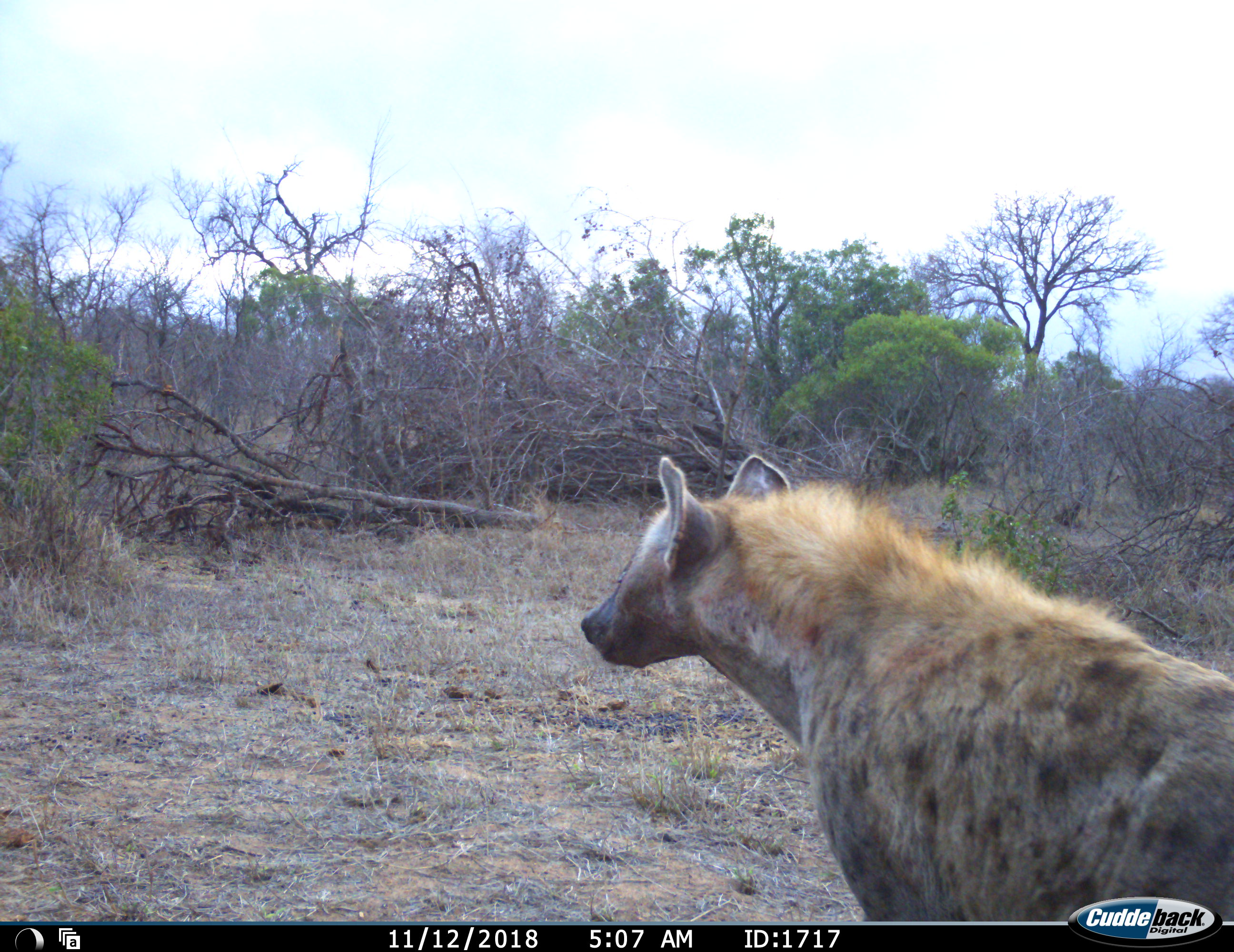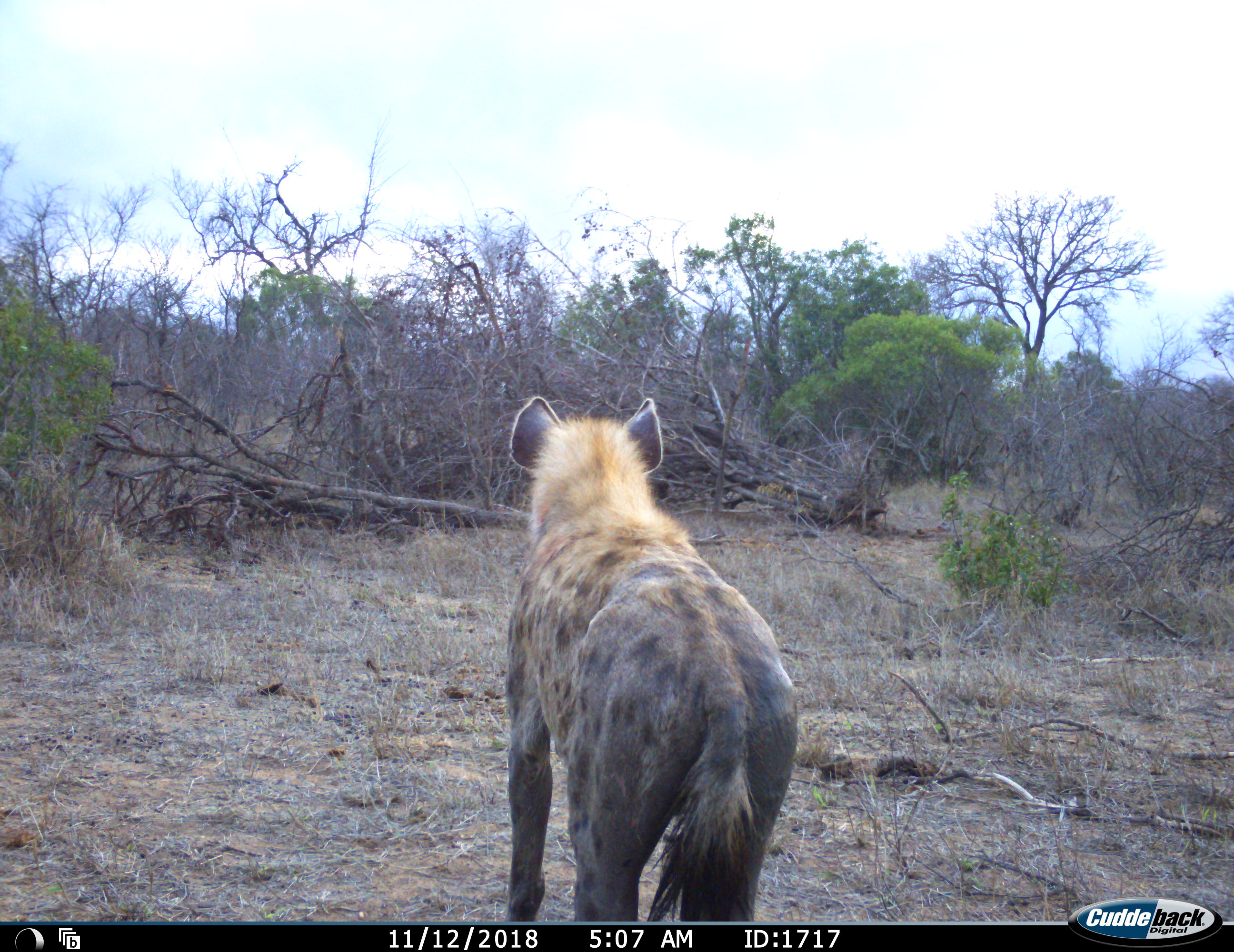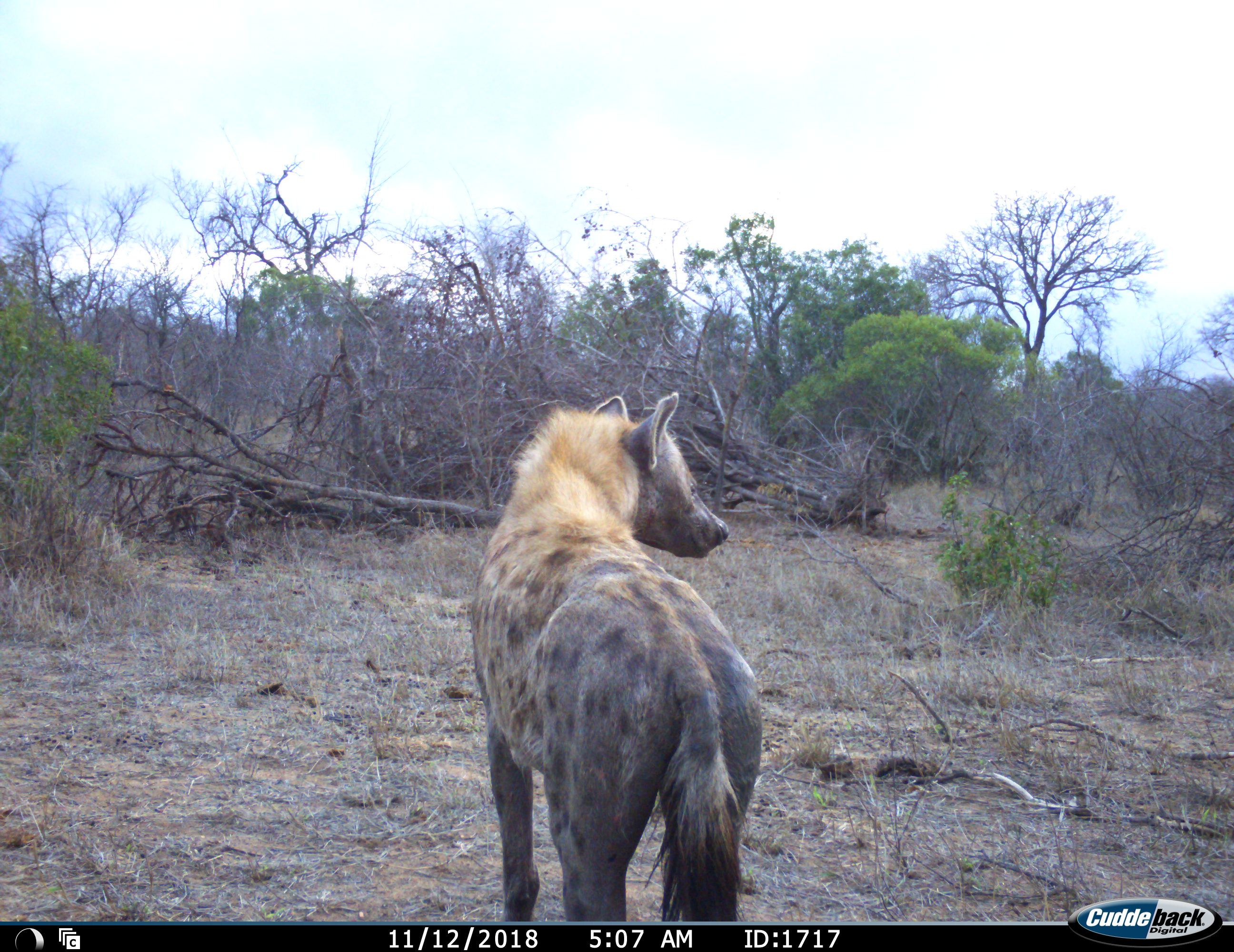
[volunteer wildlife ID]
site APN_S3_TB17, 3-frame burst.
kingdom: Animalia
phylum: Chordata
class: Mammalia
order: Carnivora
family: Hyaenidae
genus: Crocuta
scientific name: Crocuta crocuta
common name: spotted hyena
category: hyenaspotted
Hyenaspotted (spotted hyena) (Crocuta crocuta), count 1. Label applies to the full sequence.